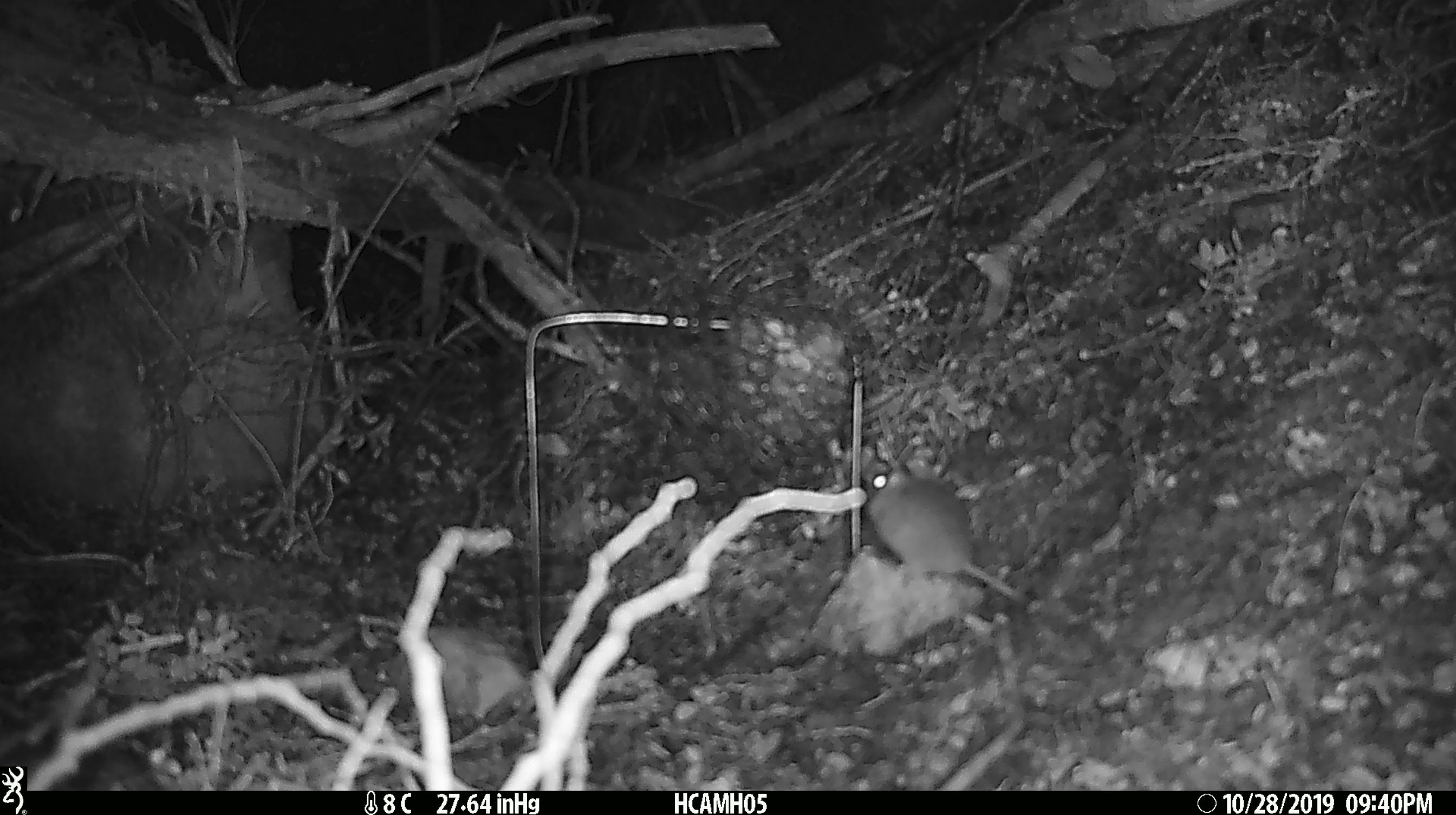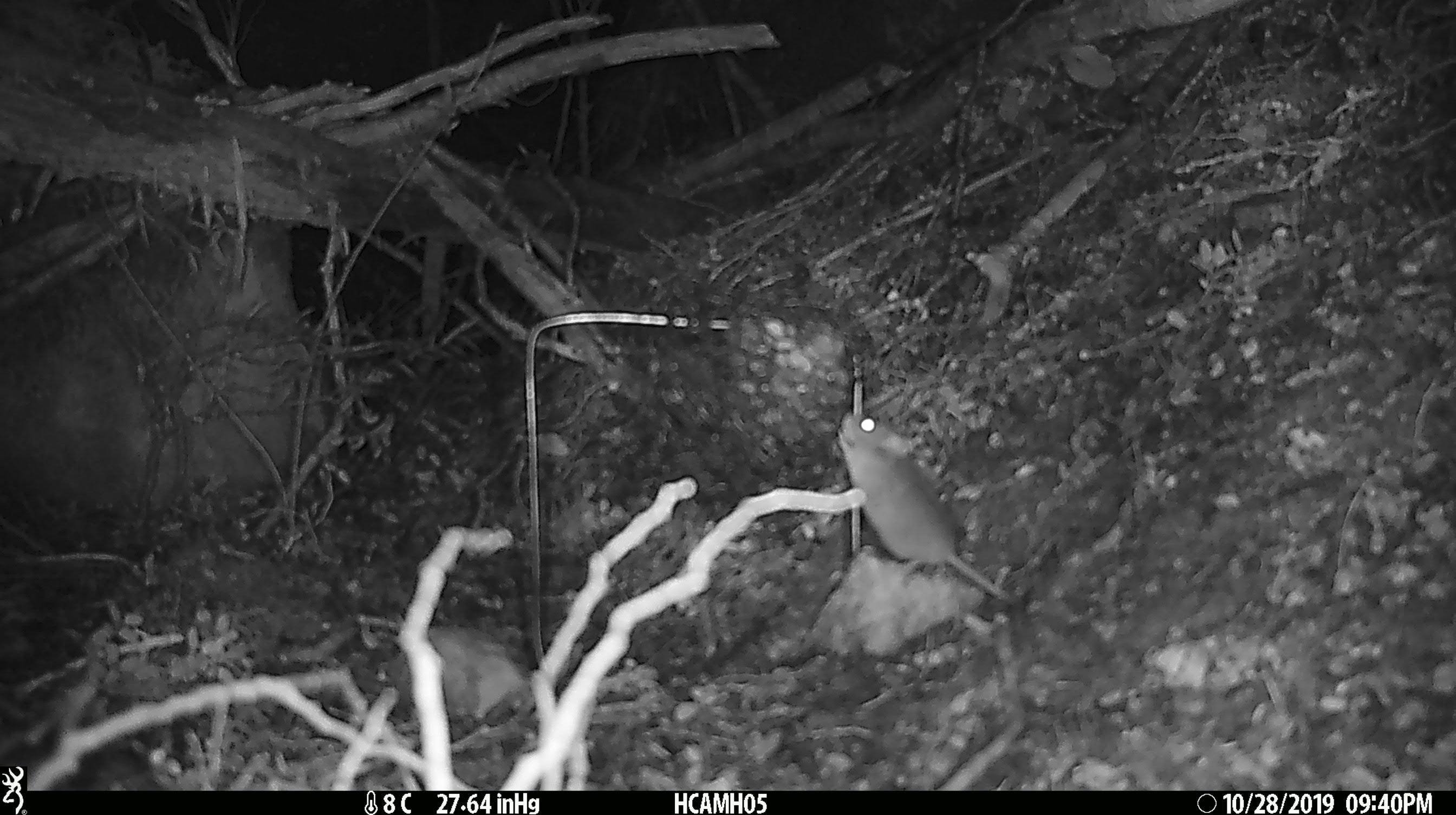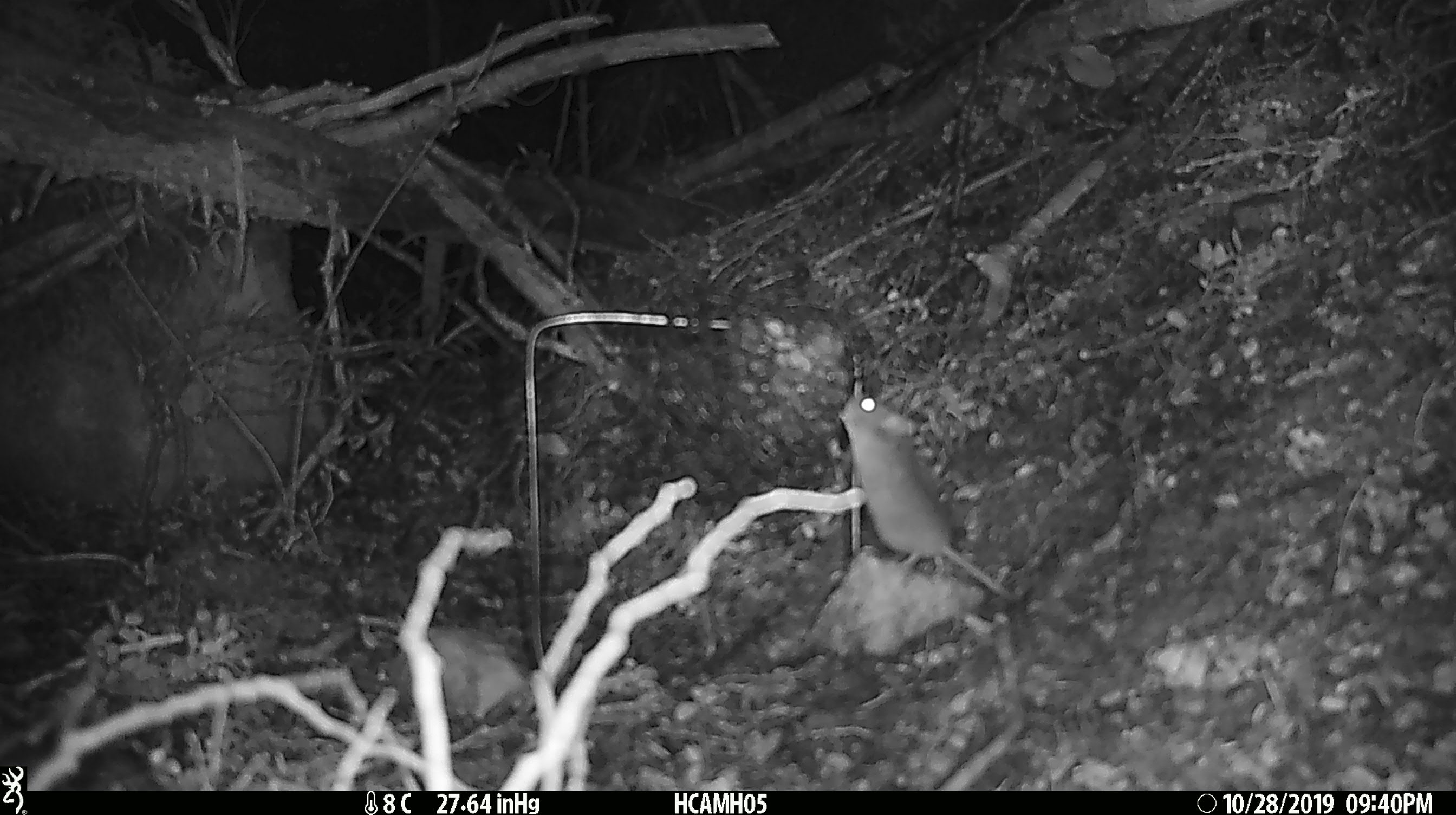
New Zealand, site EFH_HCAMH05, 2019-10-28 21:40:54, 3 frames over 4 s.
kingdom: Animalia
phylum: Chordata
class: Mammalia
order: Rodentia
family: Muridae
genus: Mus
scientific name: Mus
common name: mouse